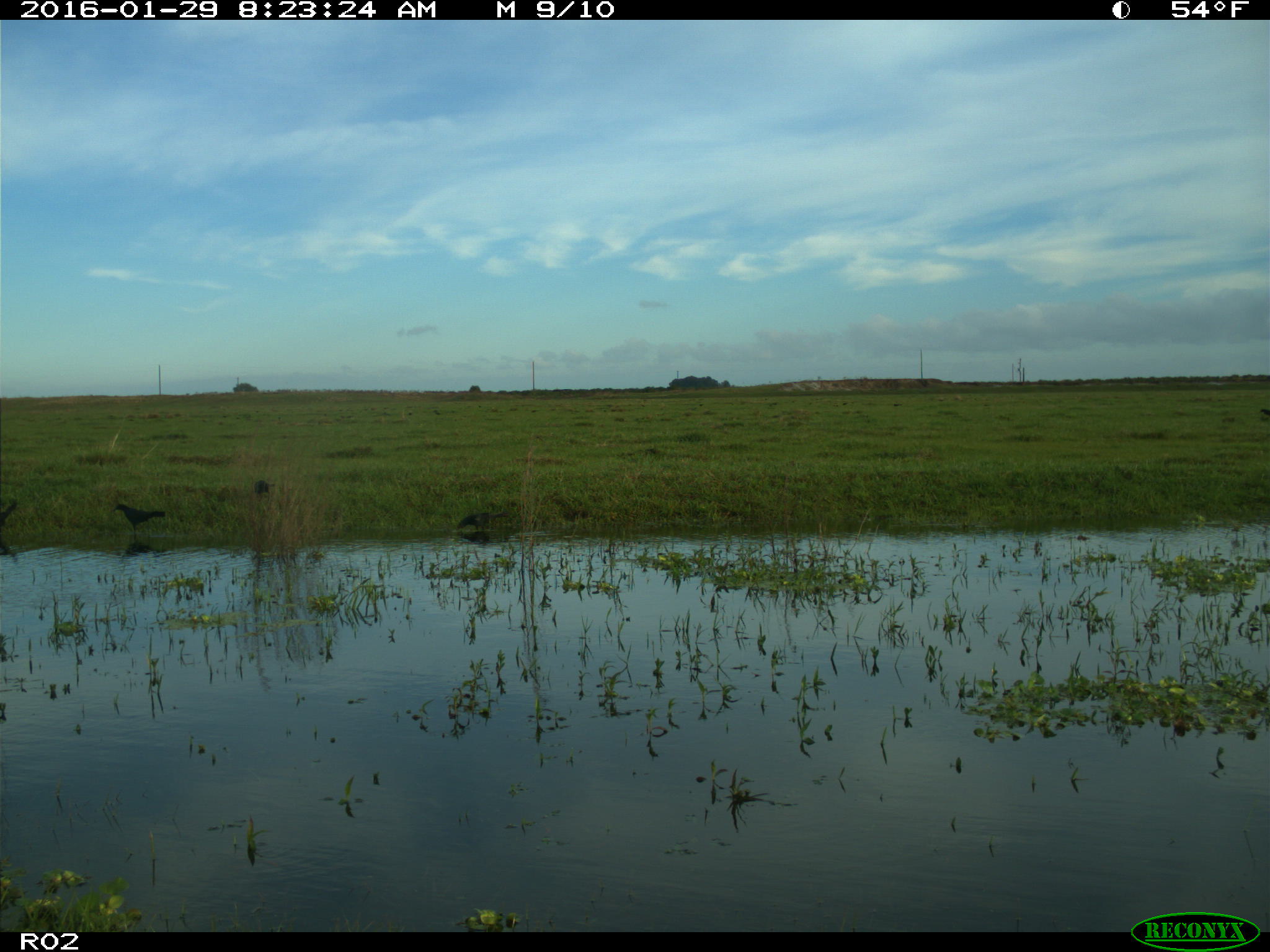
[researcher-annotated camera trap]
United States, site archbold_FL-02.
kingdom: Animalia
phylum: Chordata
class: Aves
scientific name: Aves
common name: birds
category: unidentified bird